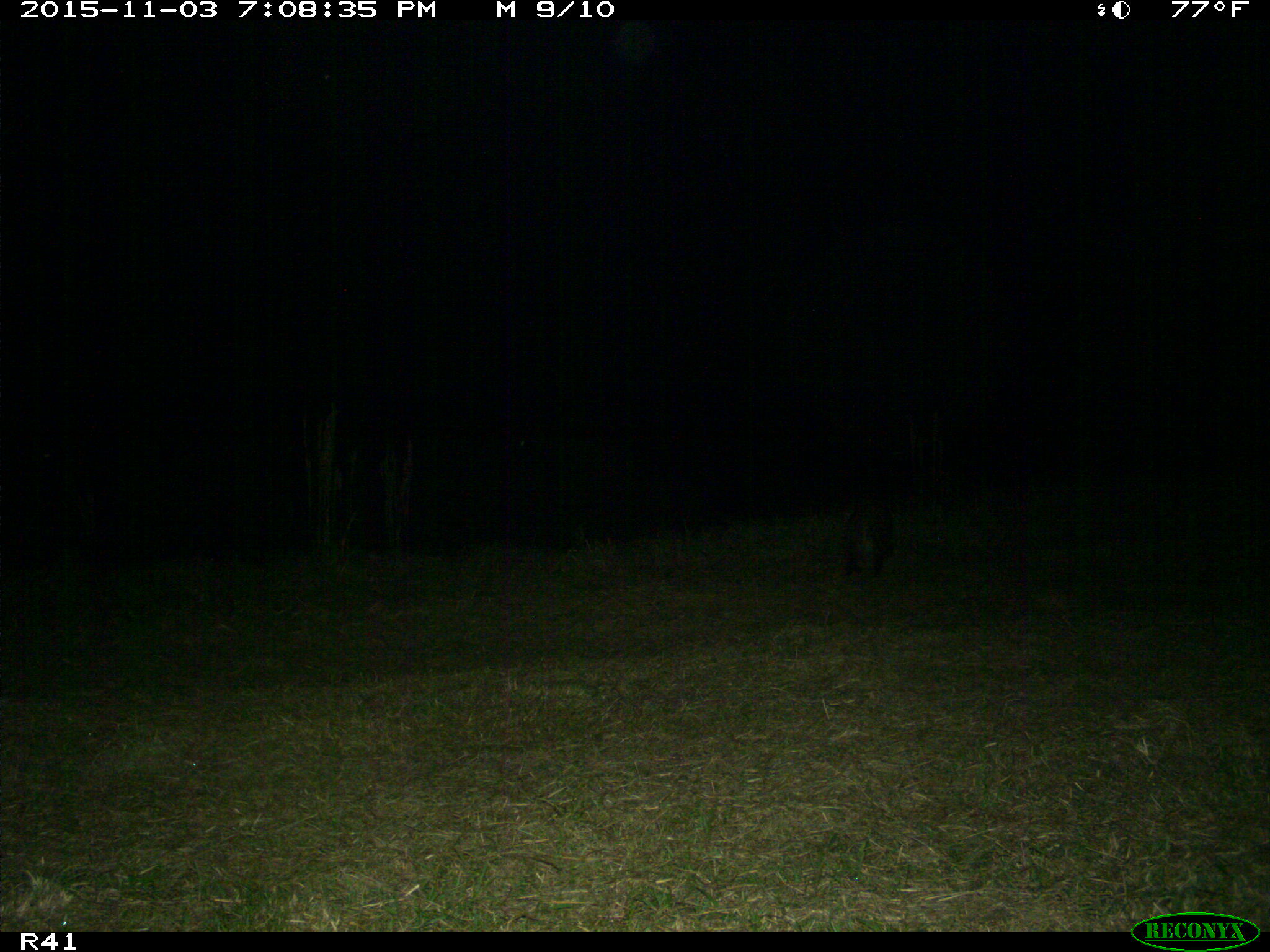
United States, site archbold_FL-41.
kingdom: Animalia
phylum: Chordata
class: Mammalia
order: Carnivora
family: Procyonidae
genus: Procyon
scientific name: Procyon lotor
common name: common raccoon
Procyon lotor (common raccoon).